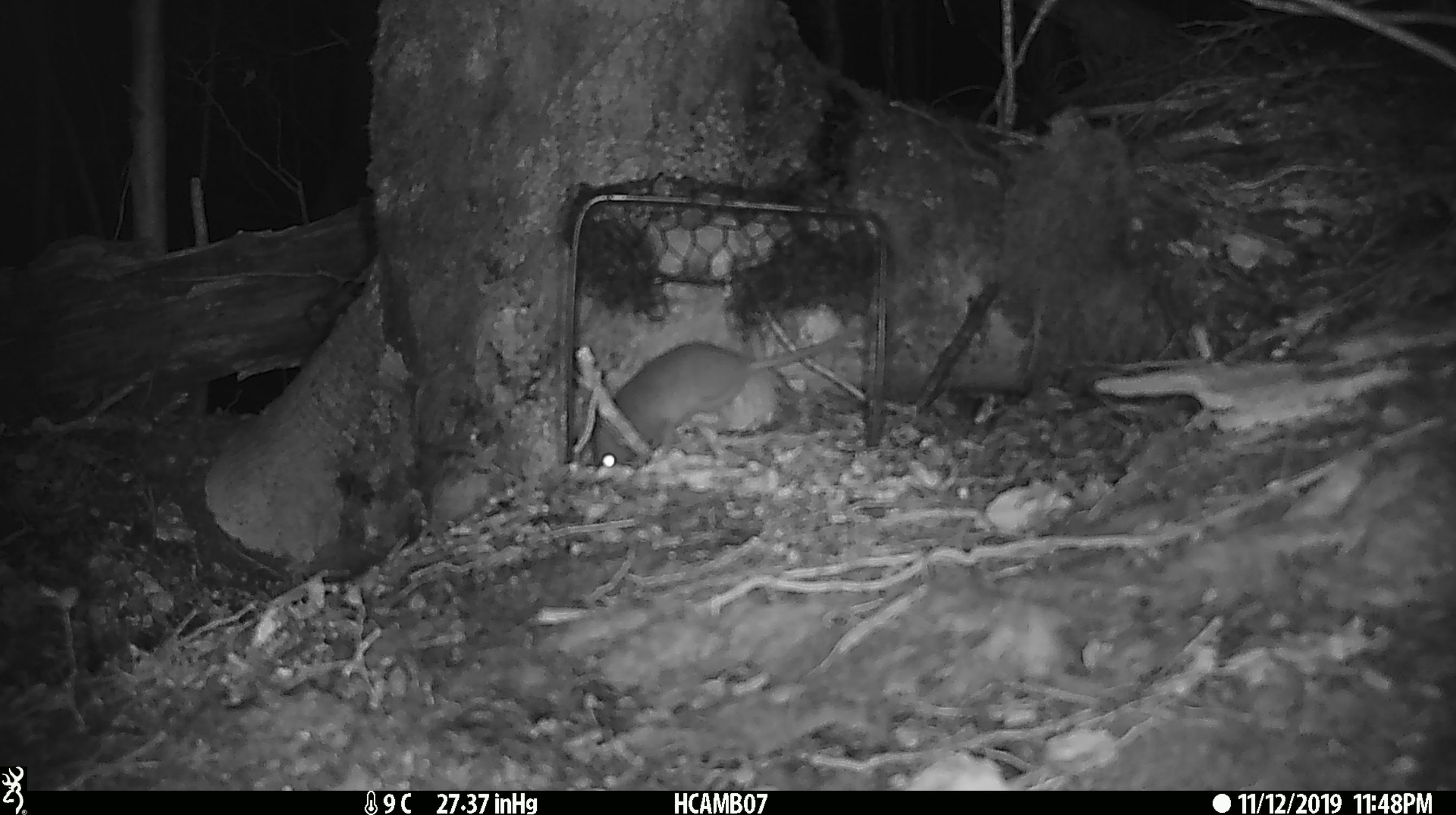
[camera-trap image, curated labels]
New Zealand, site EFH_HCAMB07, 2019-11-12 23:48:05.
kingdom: Animalia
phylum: Chordata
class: Mammalia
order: Rodentia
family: Muridae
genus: Mus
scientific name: Mus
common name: mouse